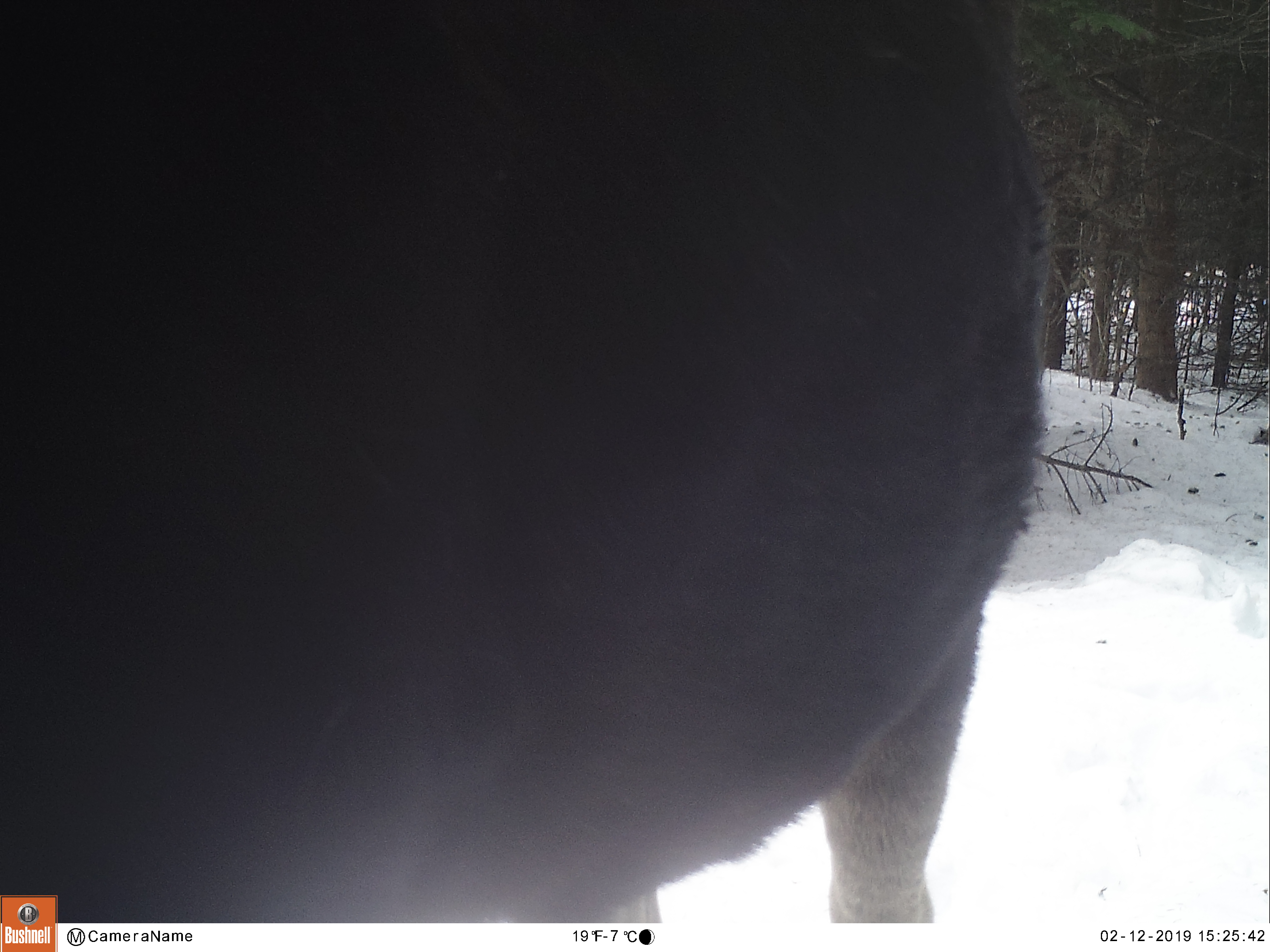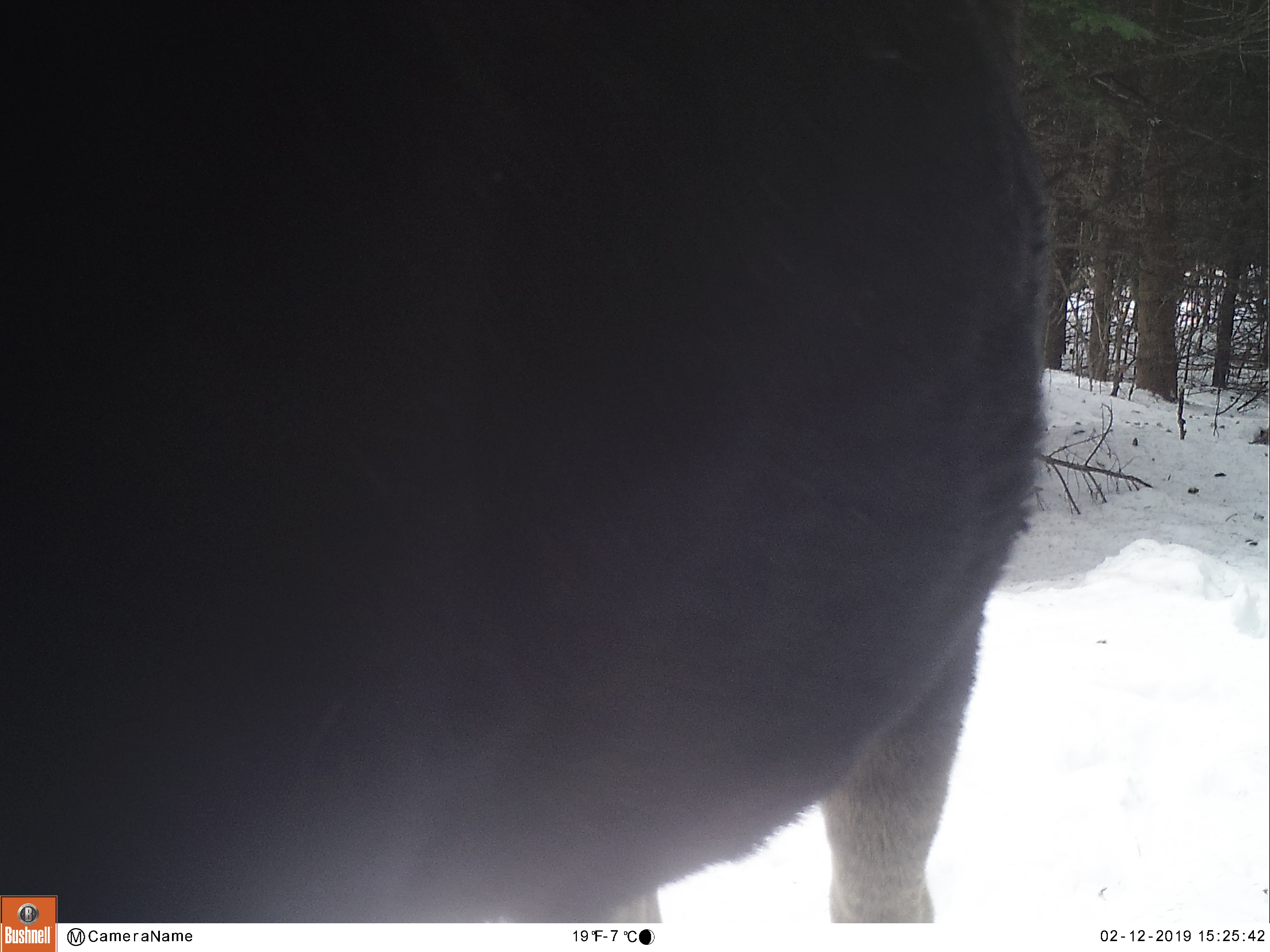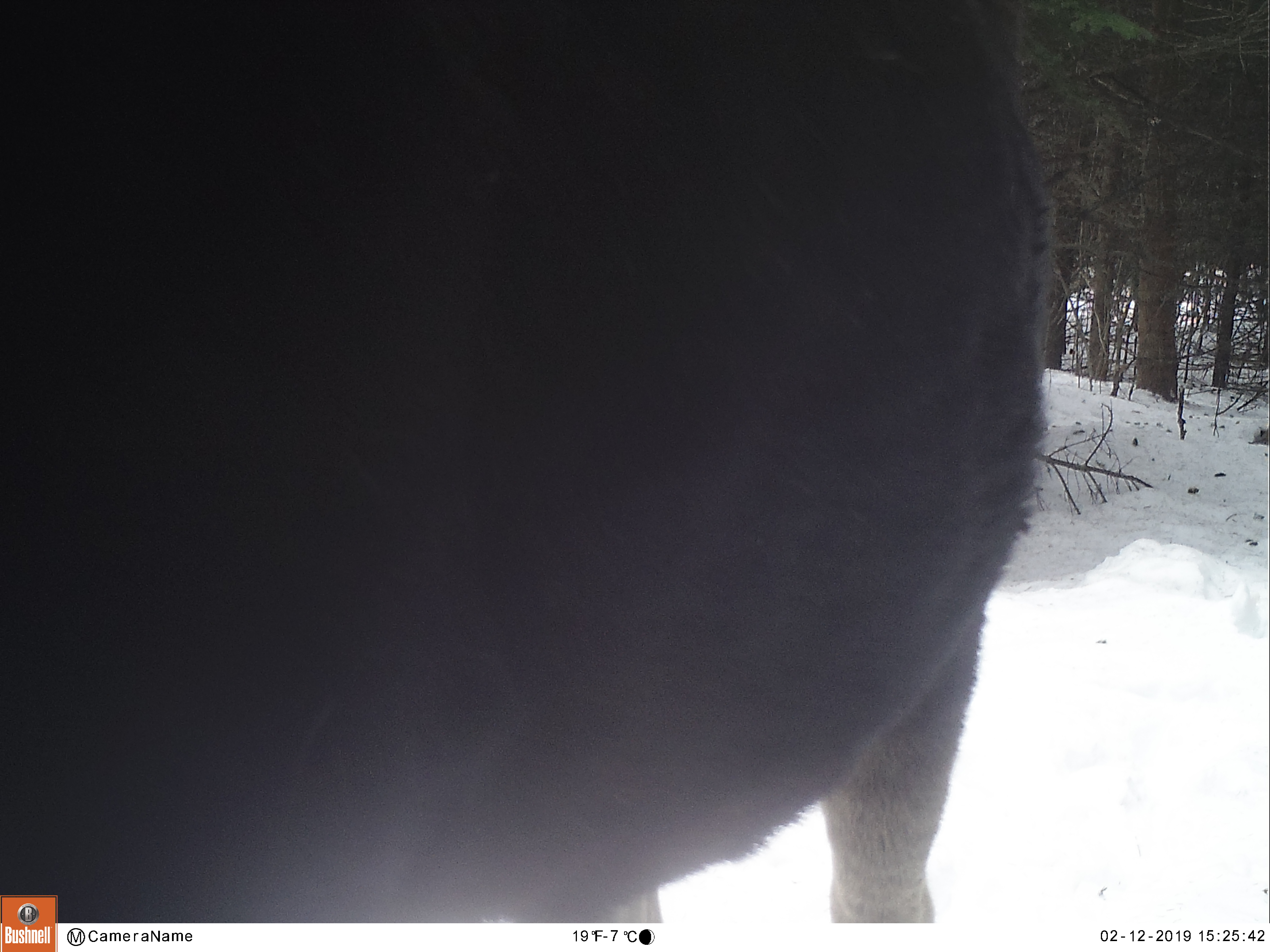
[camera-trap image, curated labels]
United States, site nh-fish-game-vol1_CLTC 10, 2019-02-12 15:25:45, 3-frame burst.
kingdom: Animalia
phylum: Chordata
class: Mammalia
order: Artiodactyla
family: Cervidae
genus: Alces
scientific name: Alces alces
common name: moose